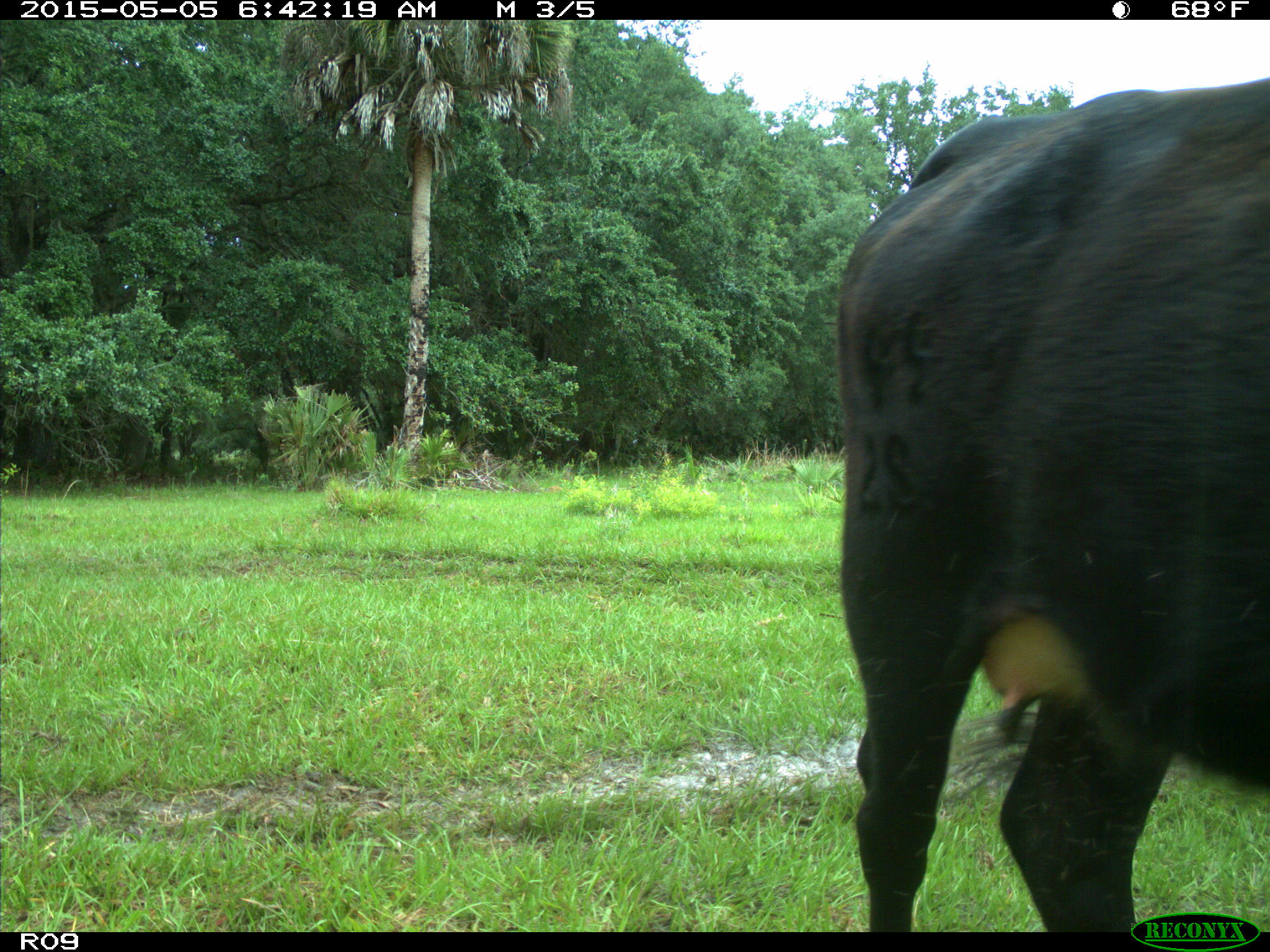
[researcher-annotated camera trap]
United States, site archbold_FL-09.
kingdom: Animalia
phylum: Chordata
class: Mammalia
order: Artiodactyla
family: Bovidae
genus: Bos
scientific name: Bos taurus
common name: domestic cow